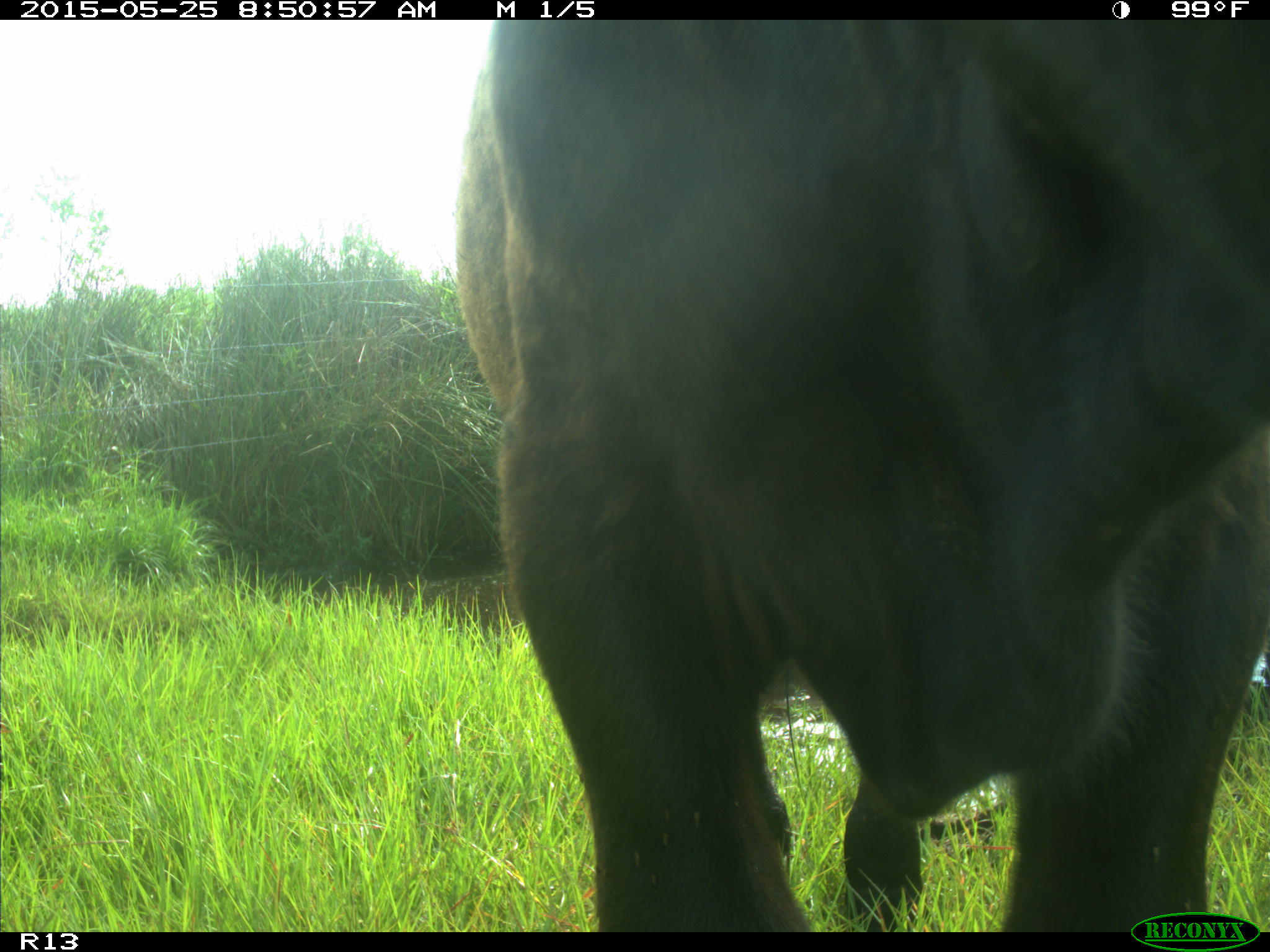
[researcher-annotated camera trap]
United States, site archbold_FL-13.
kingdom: Animalia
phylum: Chordata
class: Mammalia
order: Artiodactyla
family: Bovidae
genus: Bos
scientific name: Bos taurus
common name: domestic cow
Bos taurus (domestic cow).